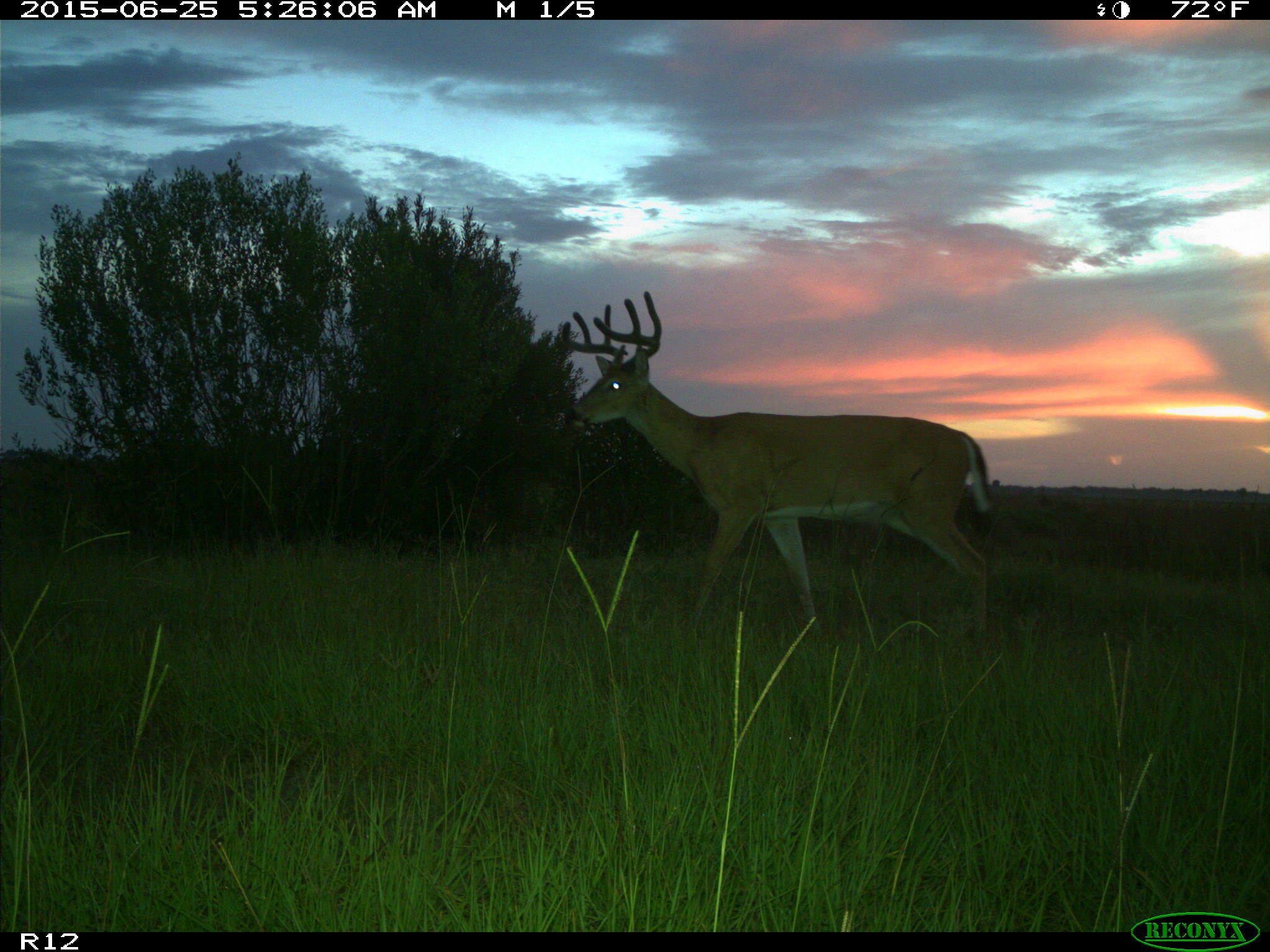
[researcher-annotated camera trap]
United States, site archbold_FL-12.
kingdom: Animalia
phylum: Chordata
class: Mammalia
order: Artiodactyla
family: Cervidae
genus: Odocoileus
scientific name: Odocoileus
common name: deer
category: unidentified deer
Unidentified deer (deer) (Odocoileus).